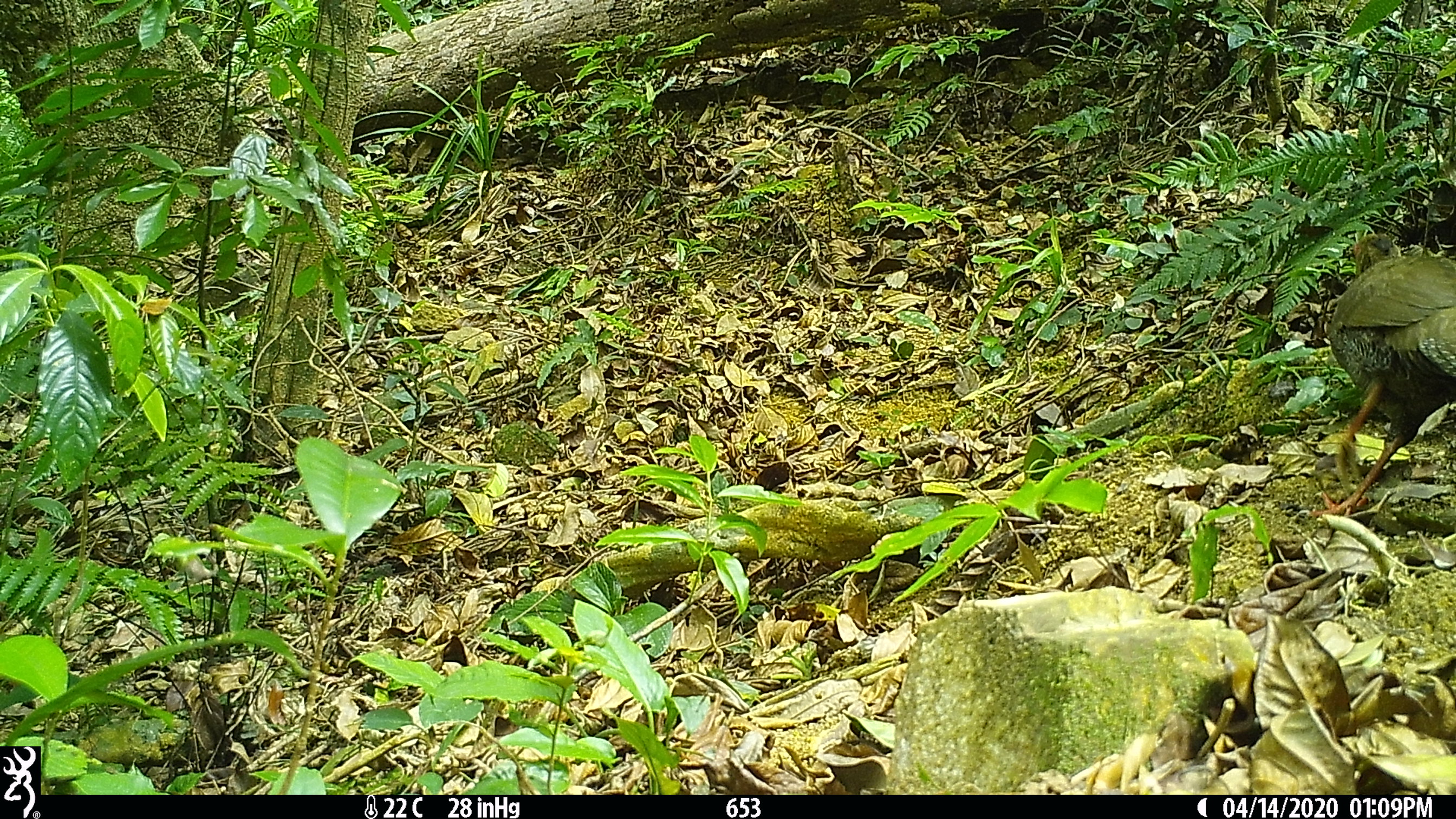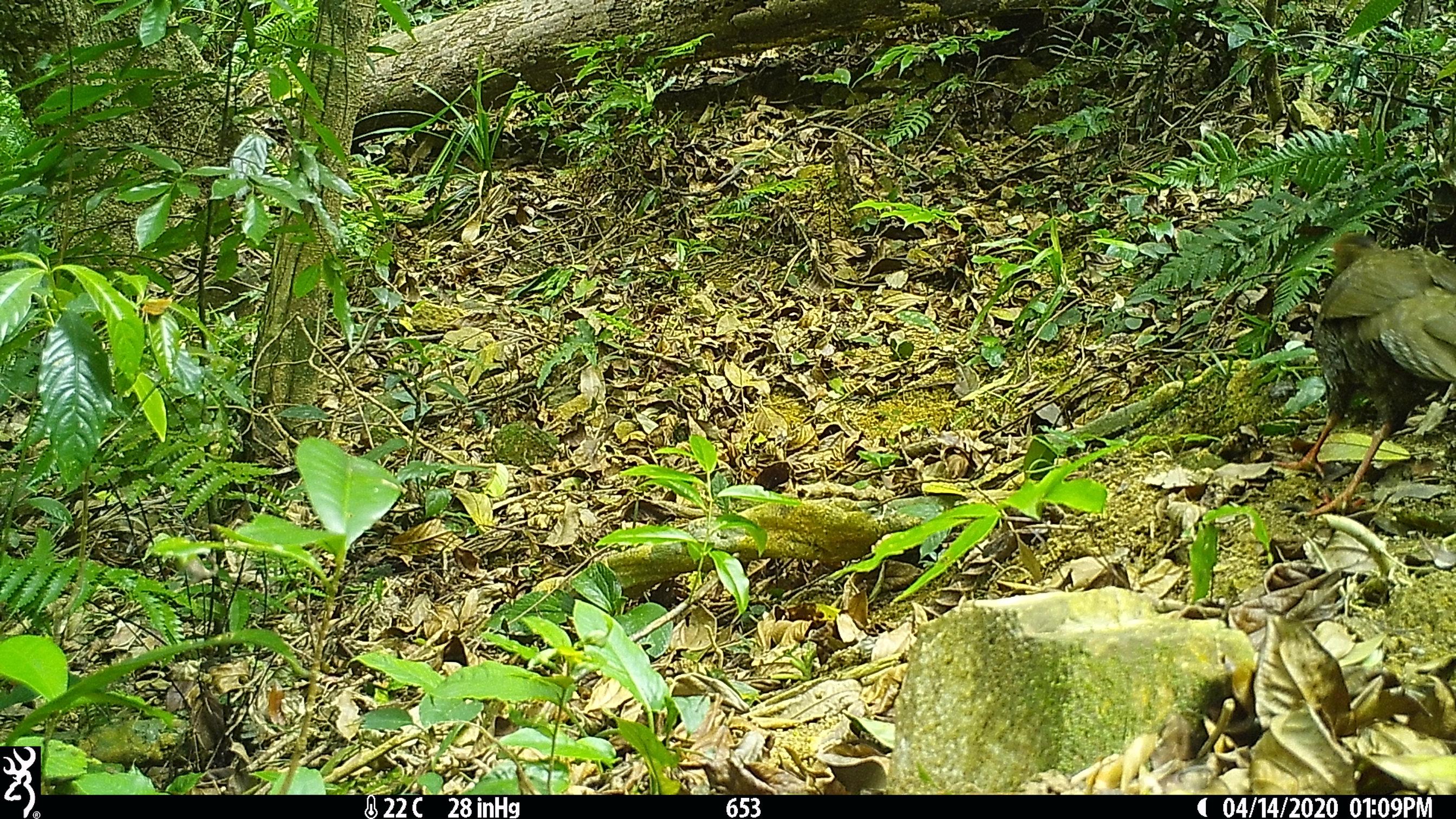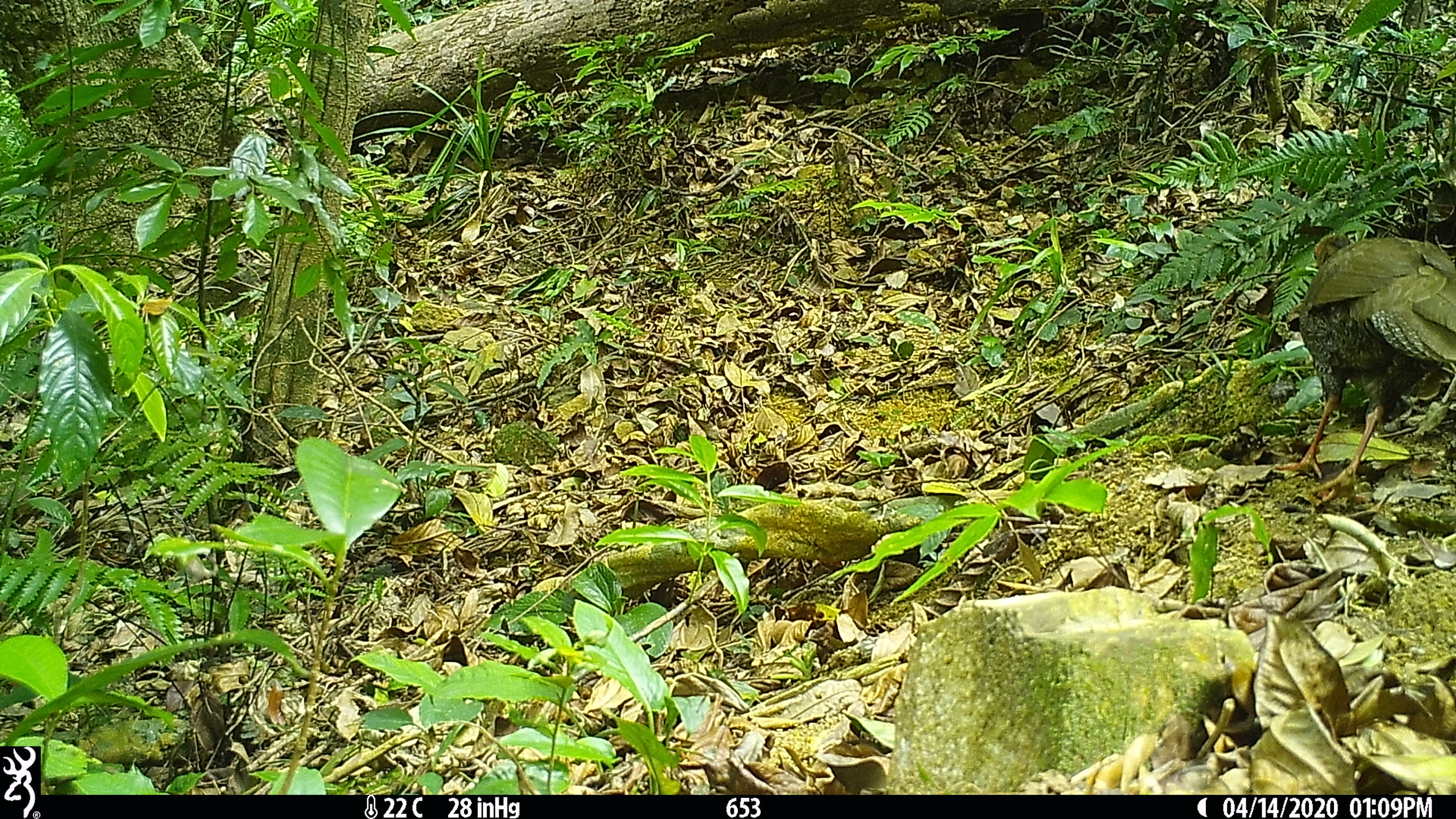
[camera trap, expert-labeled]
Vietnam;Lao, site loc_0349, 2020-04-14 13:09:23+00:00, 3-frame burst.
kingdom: Animalia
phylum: Chordata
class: Aves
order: Galliformes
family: Phasianidae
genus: Lophura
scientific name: Lophura nycthemera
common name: silver pheasant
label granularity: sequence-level